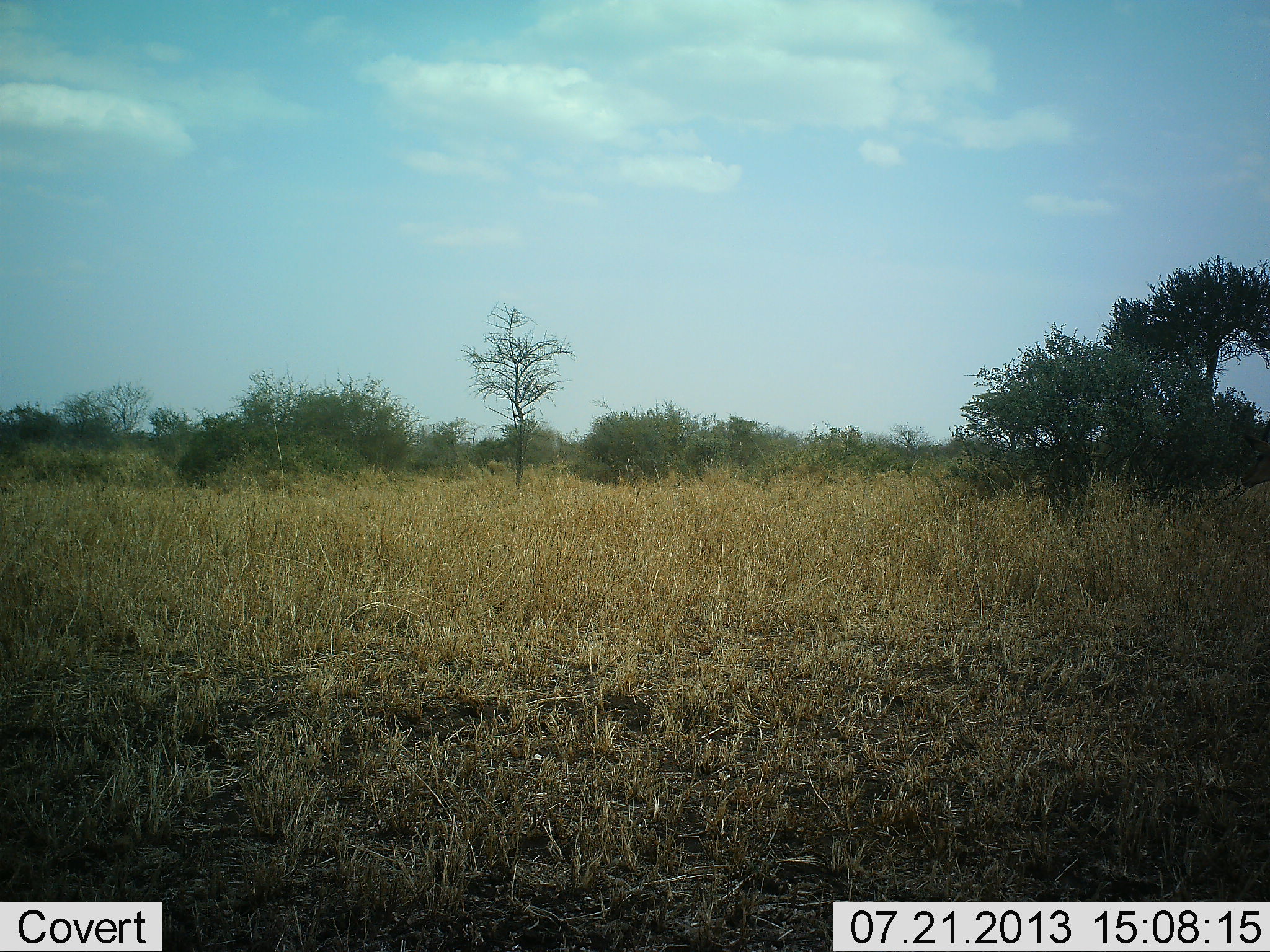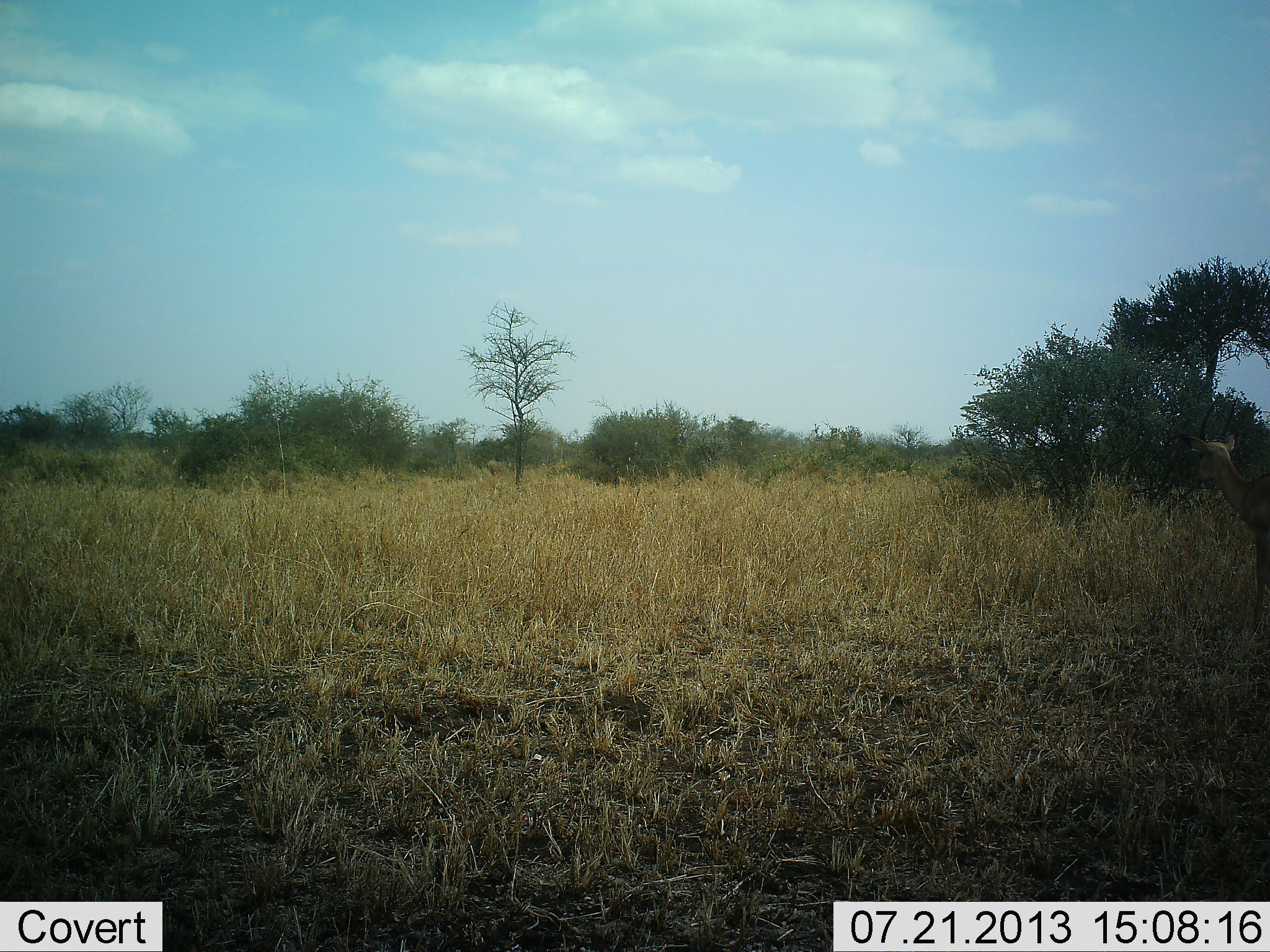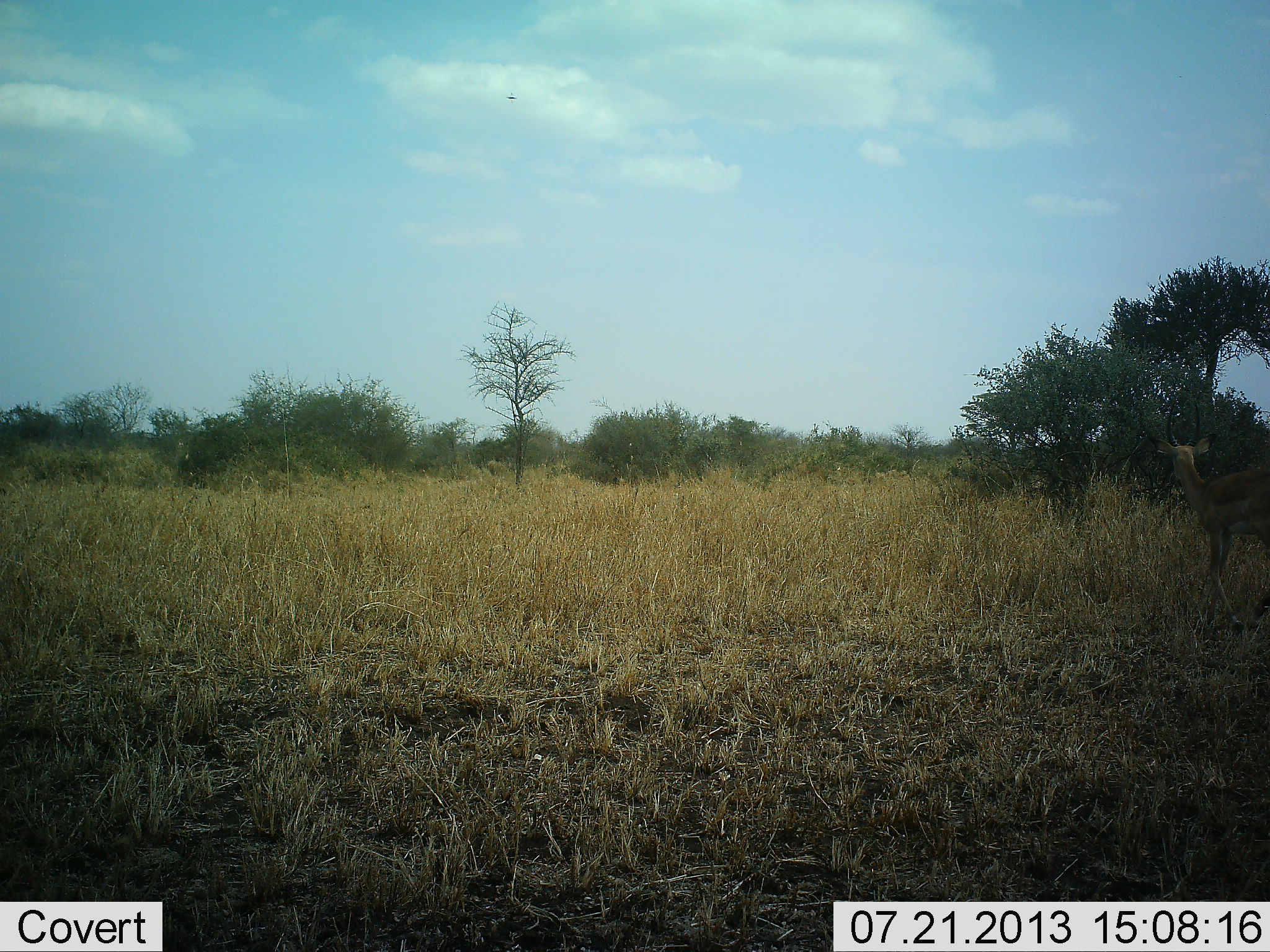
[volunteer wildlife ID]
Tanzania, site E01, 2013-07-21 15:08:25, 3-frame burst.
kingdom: Animalia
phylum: Chordata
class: Mammalia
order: Artiodactyla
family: Bovidae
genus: Aepyceros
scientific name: Aepyceros melampus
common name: impala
Impala (Aepyceros melampus), count 1. Behavior (volunteer vote fractions): standing 0%, resting 0%, moving 100%, interacting 0%. Young present (vote fraction): 0%. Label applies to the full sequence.